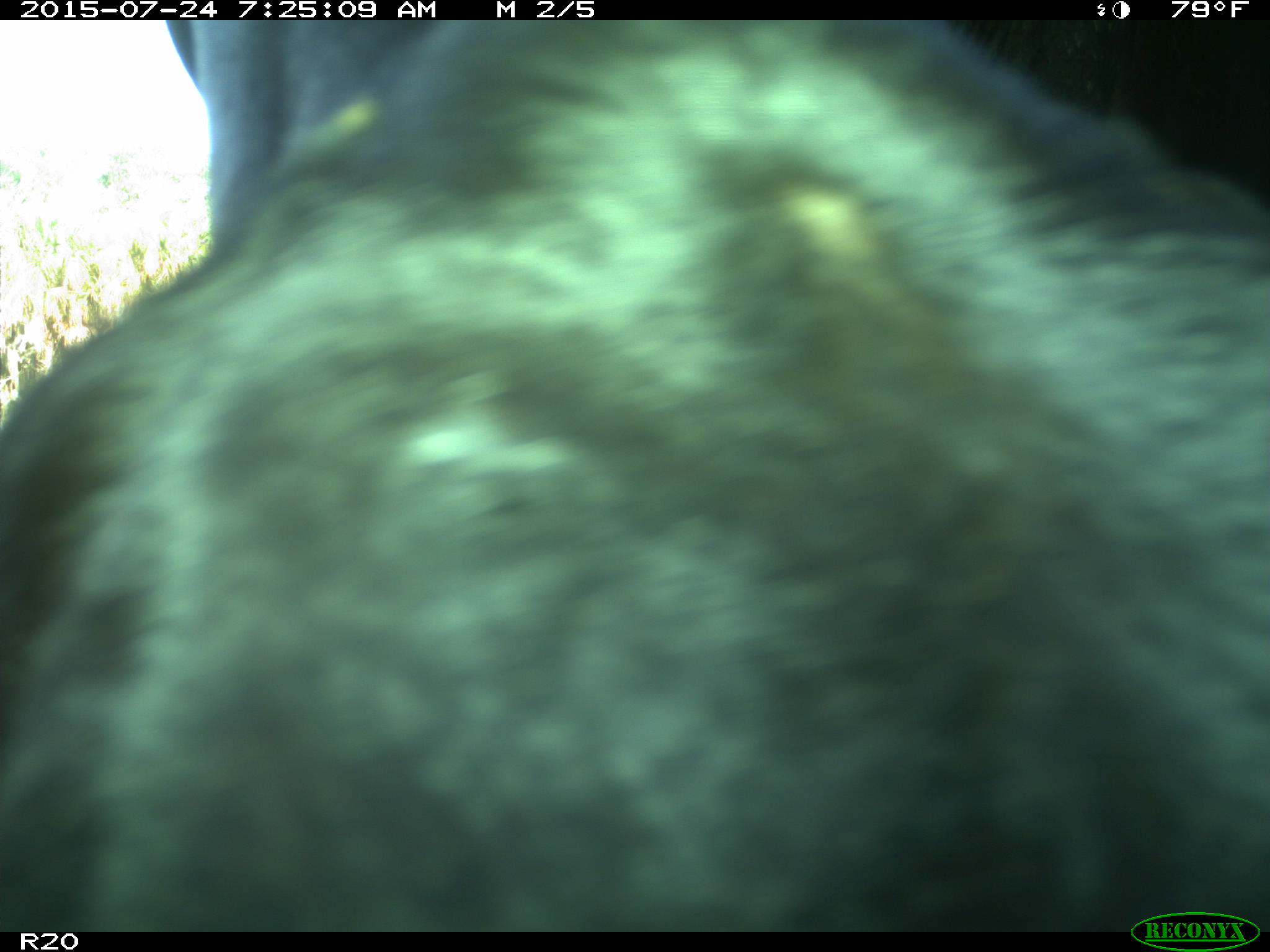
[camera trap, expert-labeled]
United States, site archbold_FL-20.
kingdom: Animalia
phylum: Chordata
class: Mammalia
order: Artiodactyla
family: Bovidae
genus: Bos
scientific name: Bos taurus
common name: domestic cow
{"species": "Bos taurus (domestic cow)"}